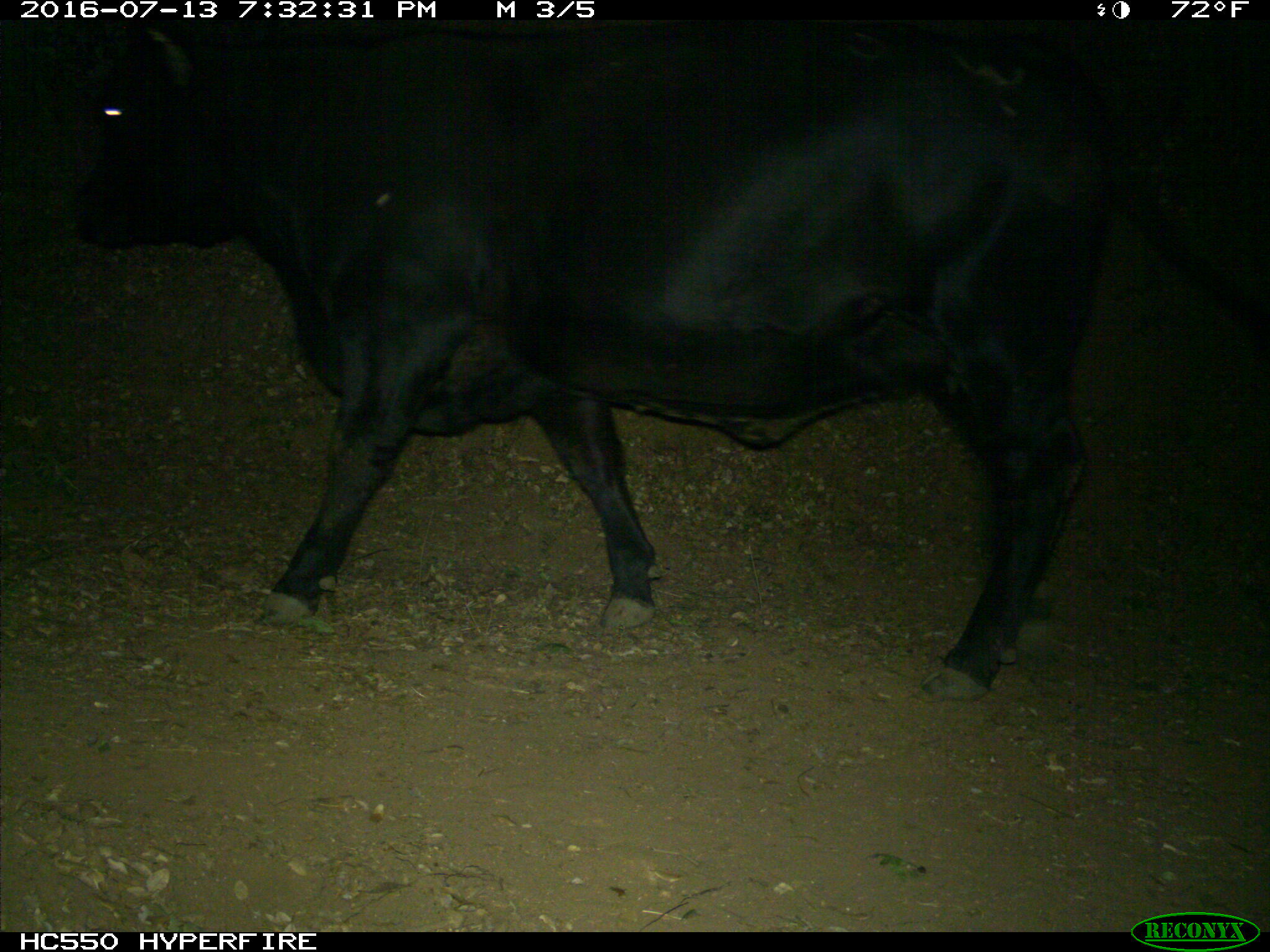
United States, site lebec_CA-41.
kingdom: Animalia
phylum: Chordata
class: Mammalia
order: Artiodactyla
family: Bovidae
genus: Bos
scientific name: Bos taurus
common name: domestic cow